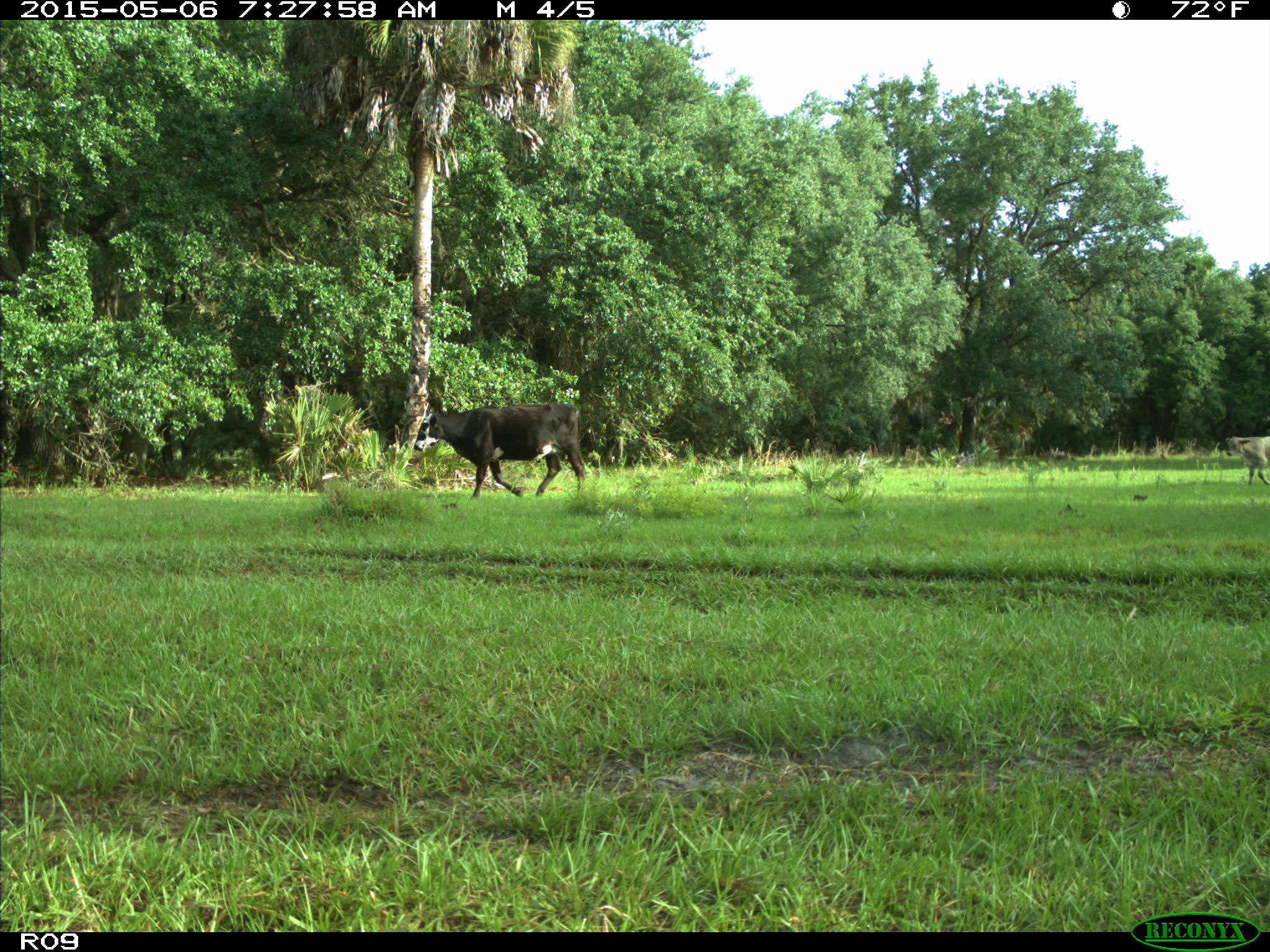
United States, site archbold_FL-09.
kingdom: Animalia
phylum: Chordata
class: Mammalia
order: Artiodactyla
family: Bovidae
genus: Bos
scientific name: Bos taurus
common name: domestic cow